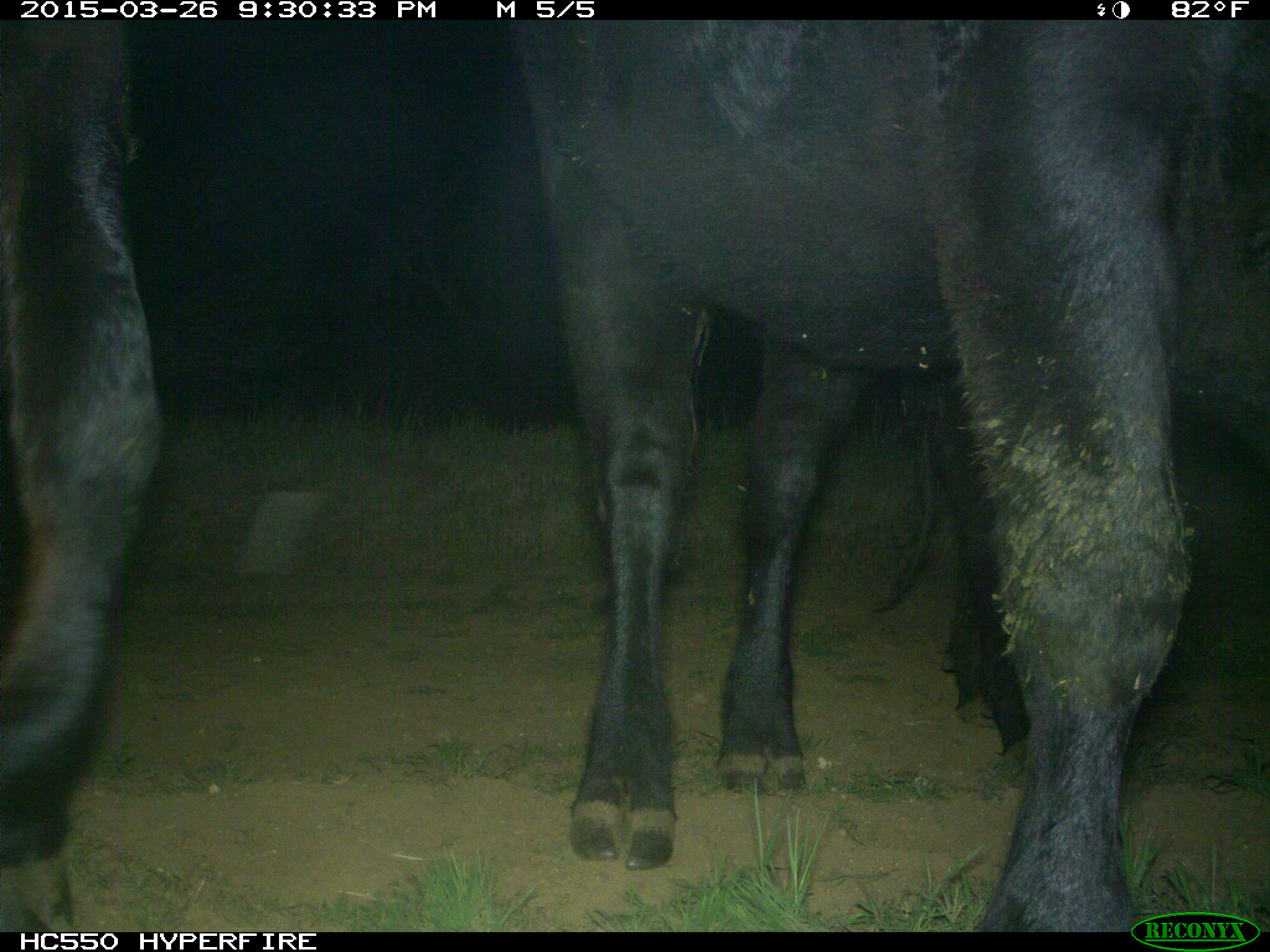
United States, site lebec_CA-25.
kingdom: Animalia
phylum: Chordata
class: Mammalia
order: Artiodactyla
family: Bovidae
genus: Bos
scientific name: Bos taurus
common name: domestic cow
Bos taurus (domestic cow).